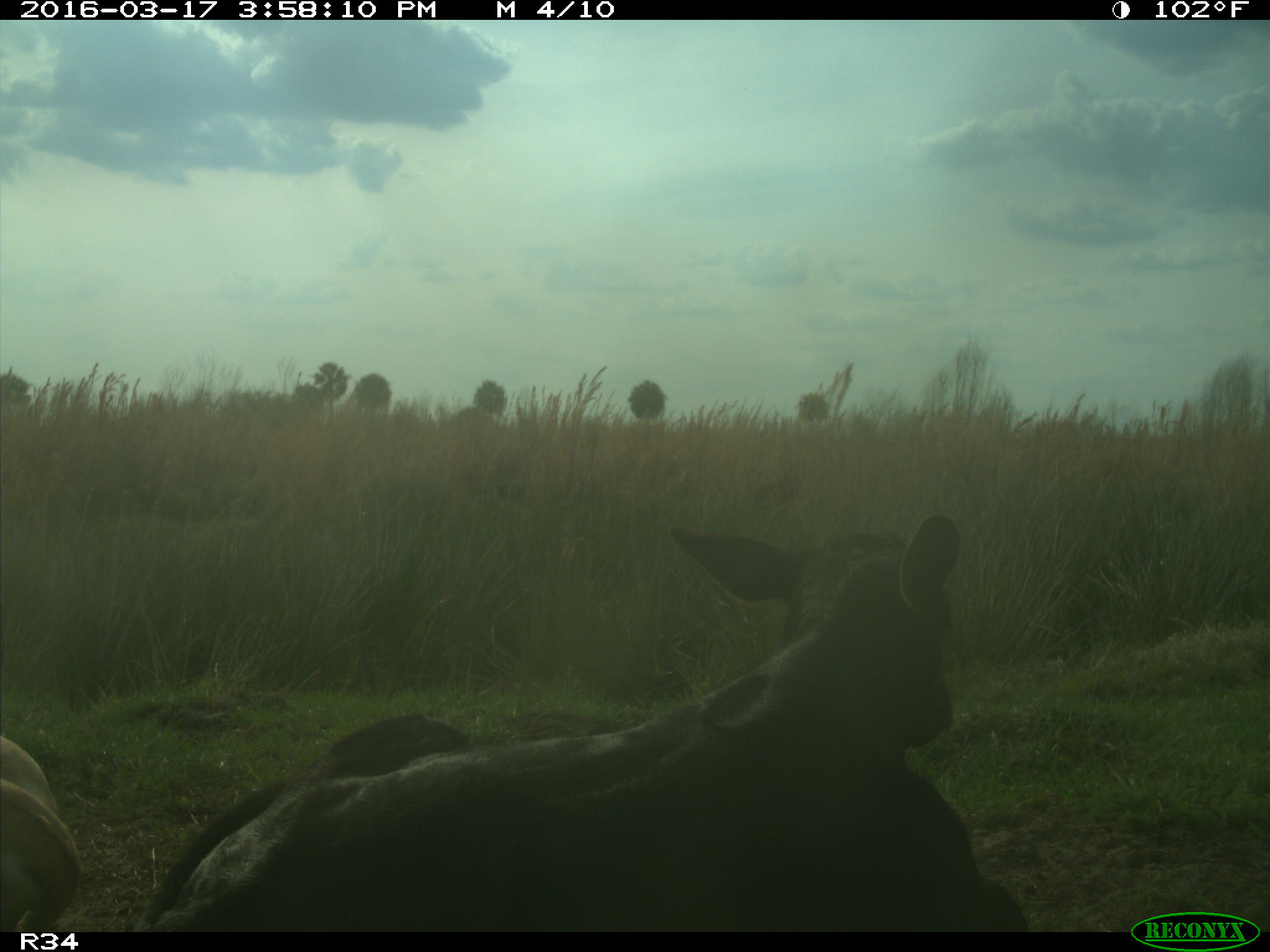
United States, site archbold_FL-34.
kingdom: Animalia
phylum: Chordata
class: Mammalia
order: Artiodactyla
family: Bovidae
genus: Bos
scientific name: Bos taurus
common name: domestic cow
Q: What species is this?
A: Bos taurus (domestic cow).